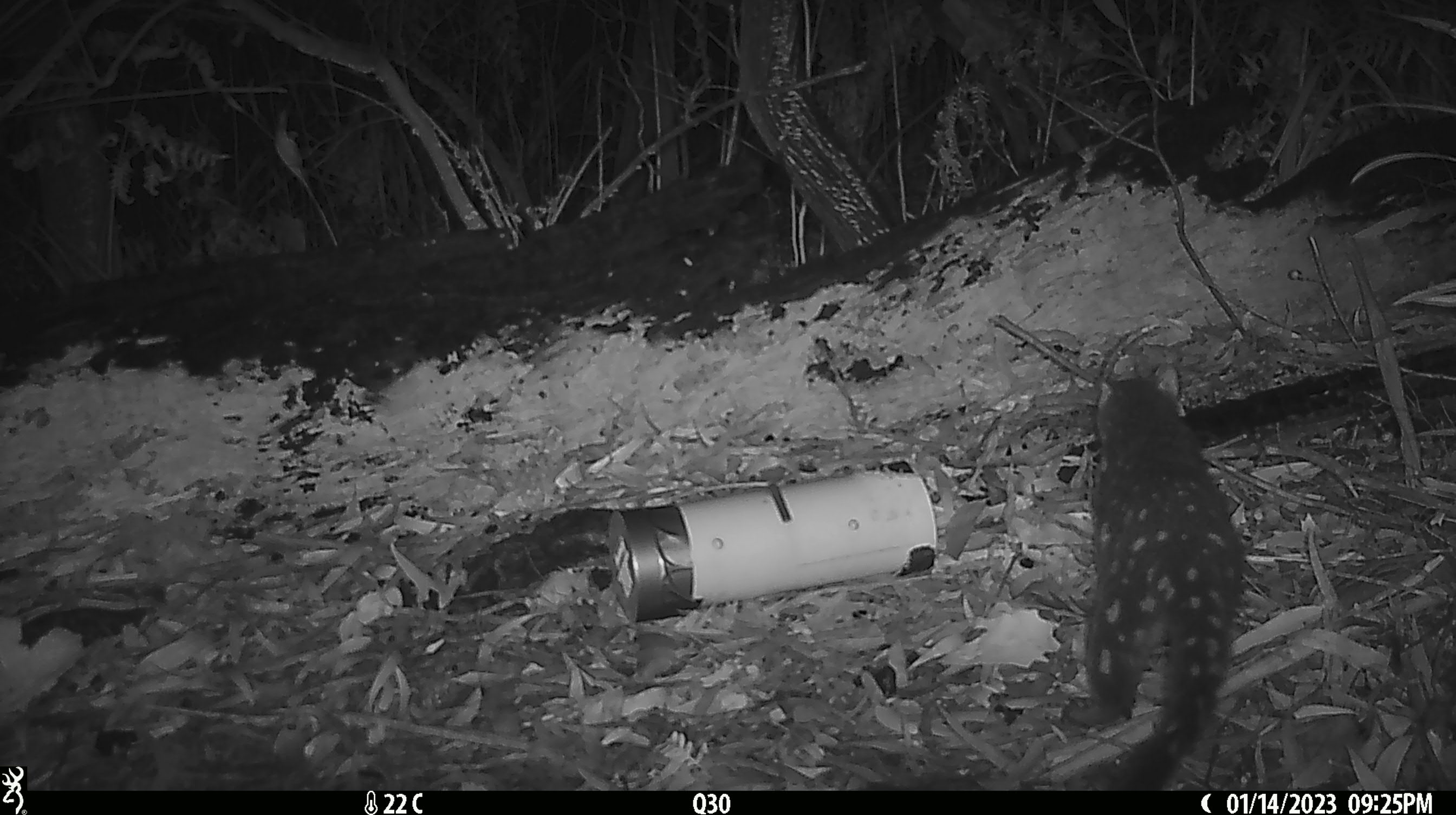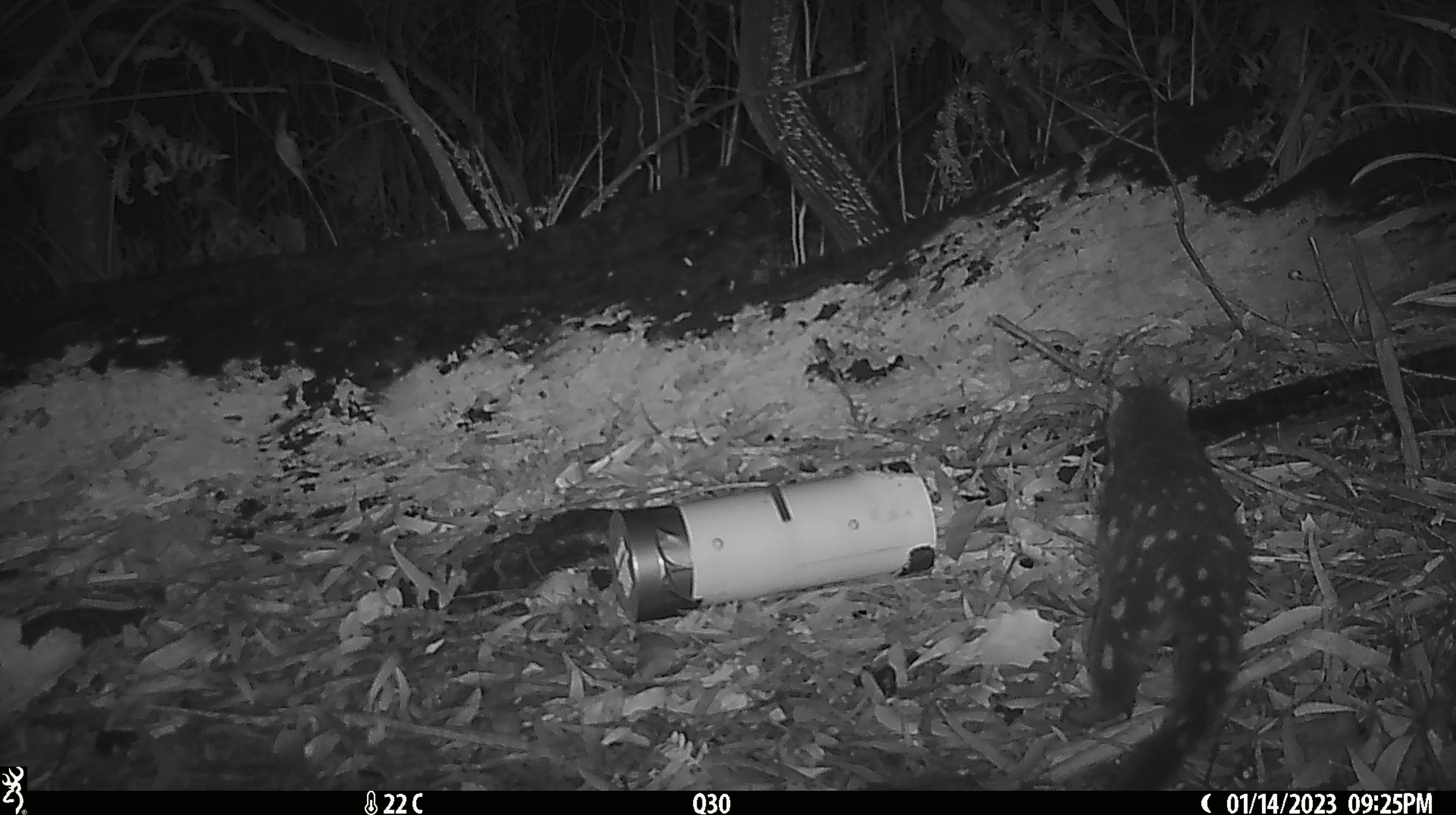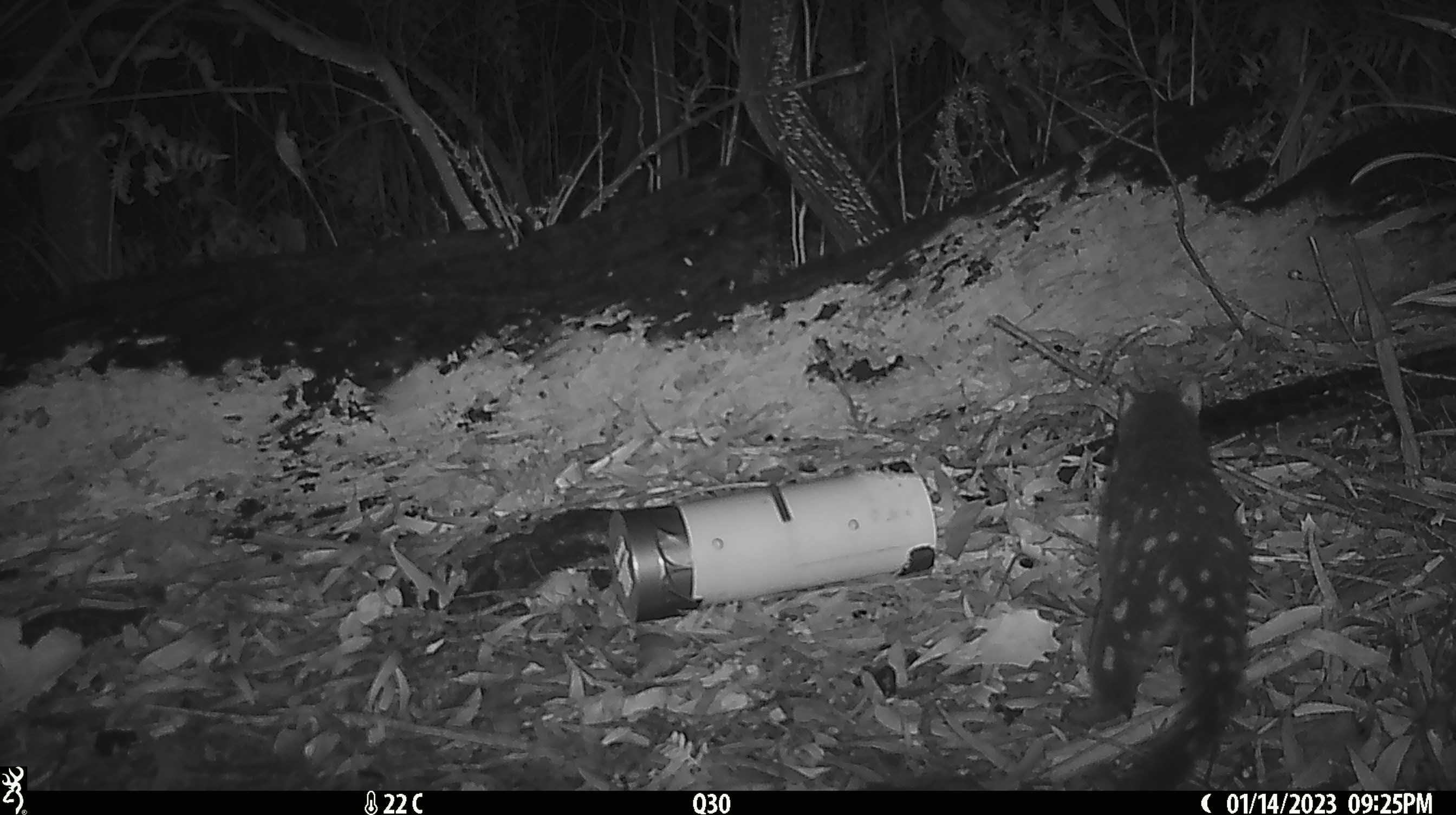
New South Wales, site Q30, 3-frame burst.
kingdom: Animalia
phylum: Chordata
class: Mammalia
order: Dasyuromorphia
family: Dasyuridae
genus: Dasyurus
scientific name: Dasyurus maculatus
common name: spotted-tailed quoll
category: quoll